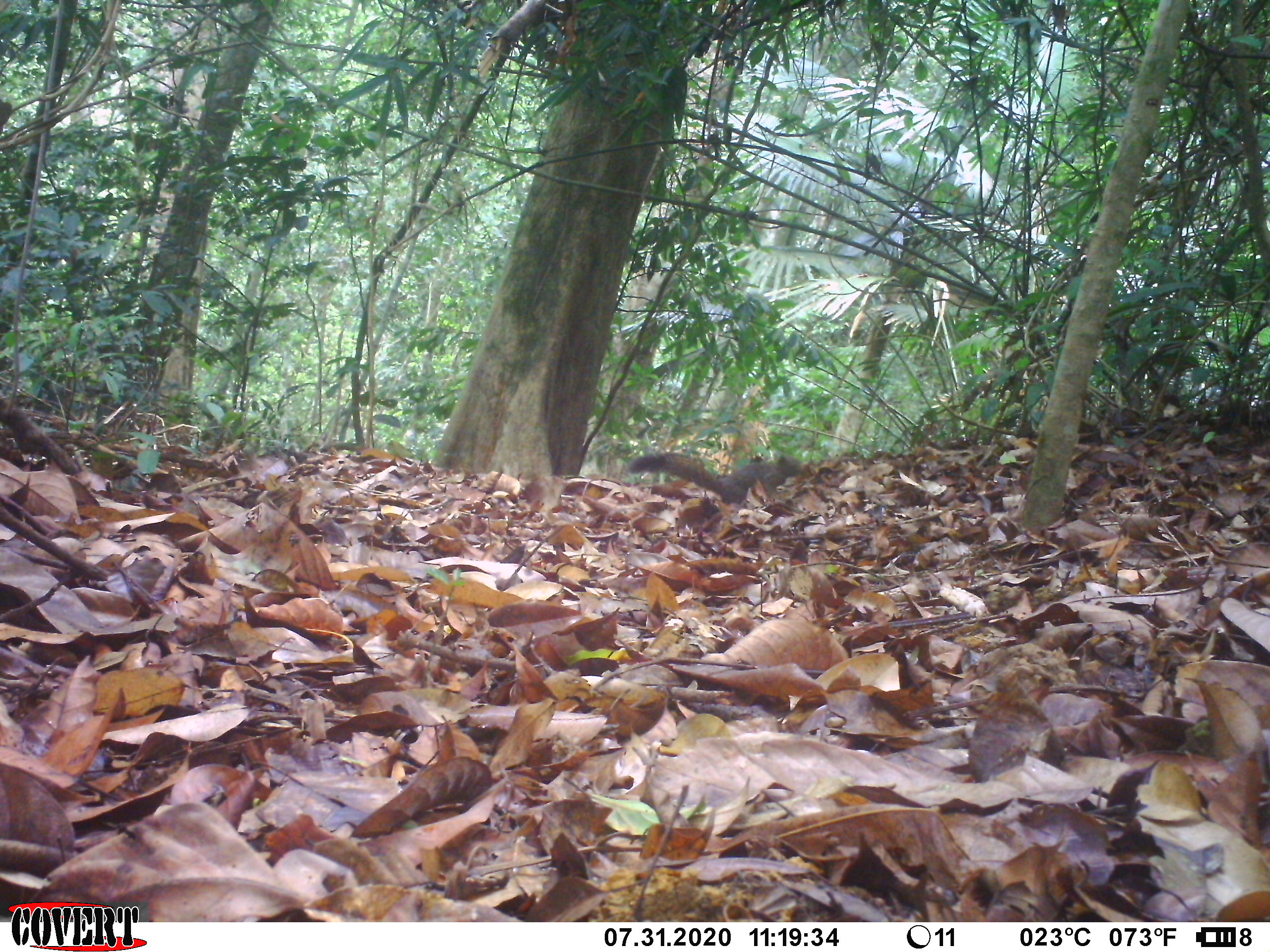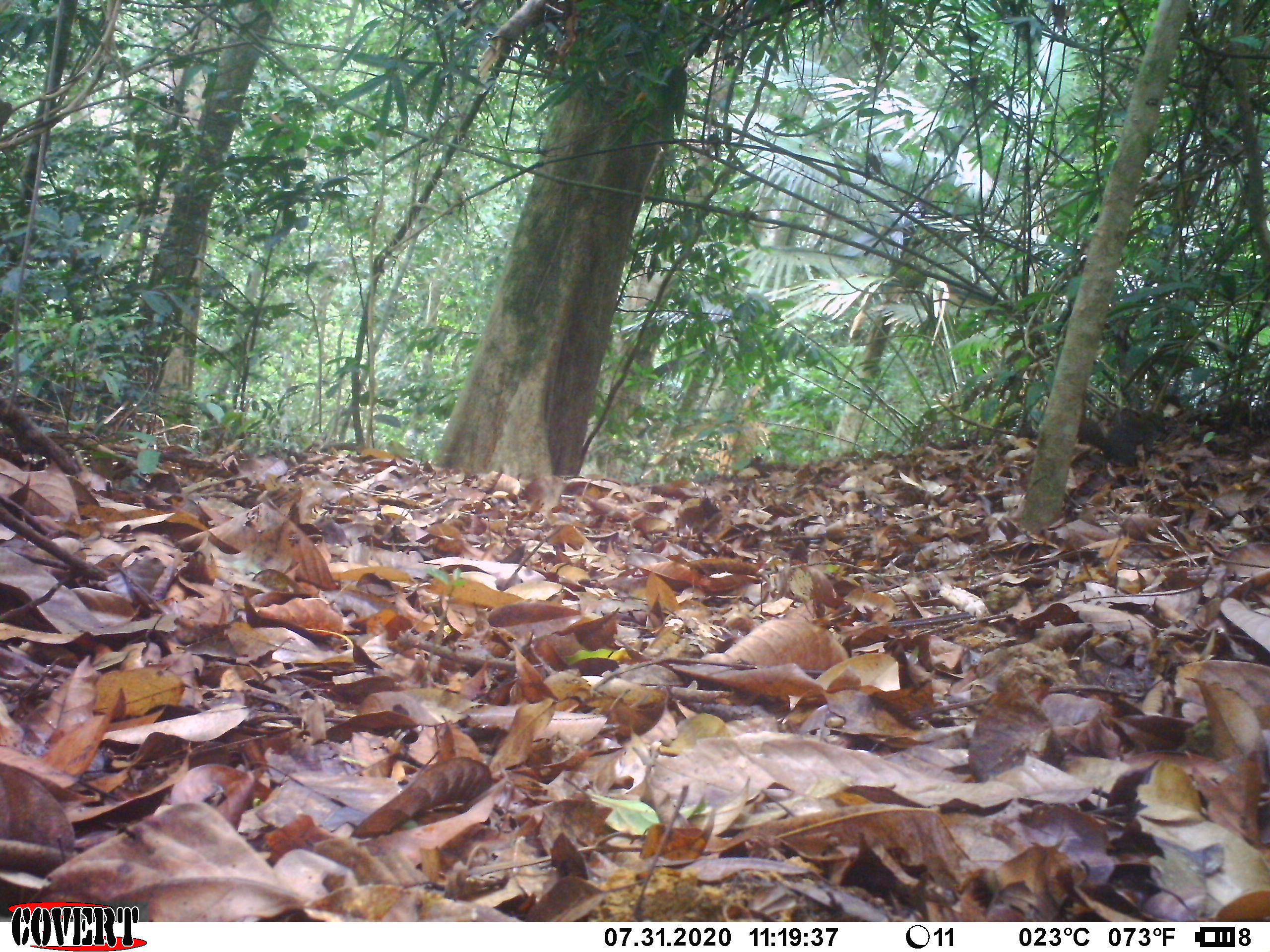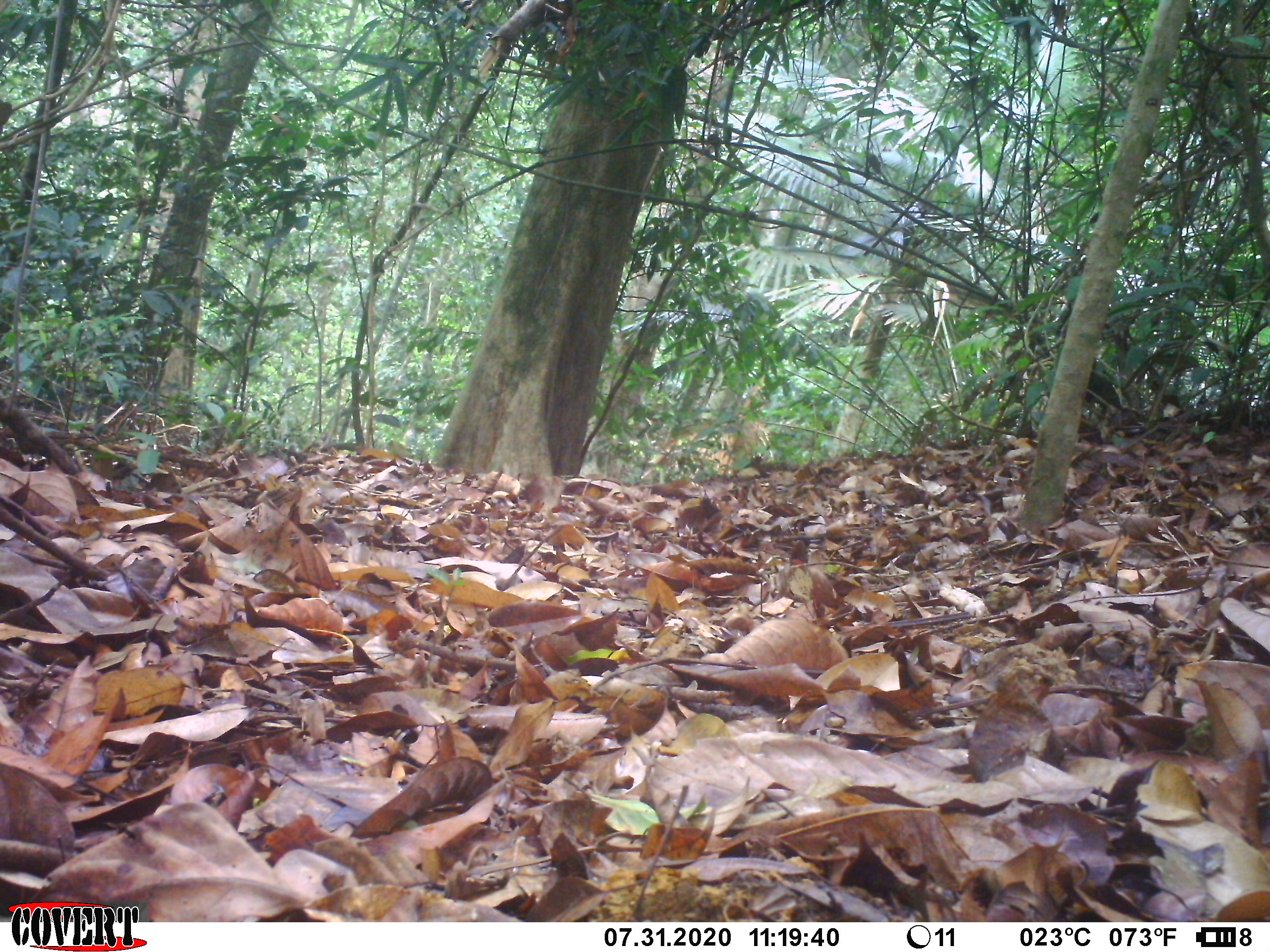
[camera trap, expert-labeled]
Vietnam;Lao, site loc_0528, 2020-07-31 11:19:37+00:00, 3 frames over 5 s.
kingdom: Animalia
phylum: Chordata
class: Mammalia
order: Rodentia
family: Sciuridae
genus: Callosciurus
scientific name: Callosciurus erythraeus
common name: pallas's squirrel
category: pallass squirrel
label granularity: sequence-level